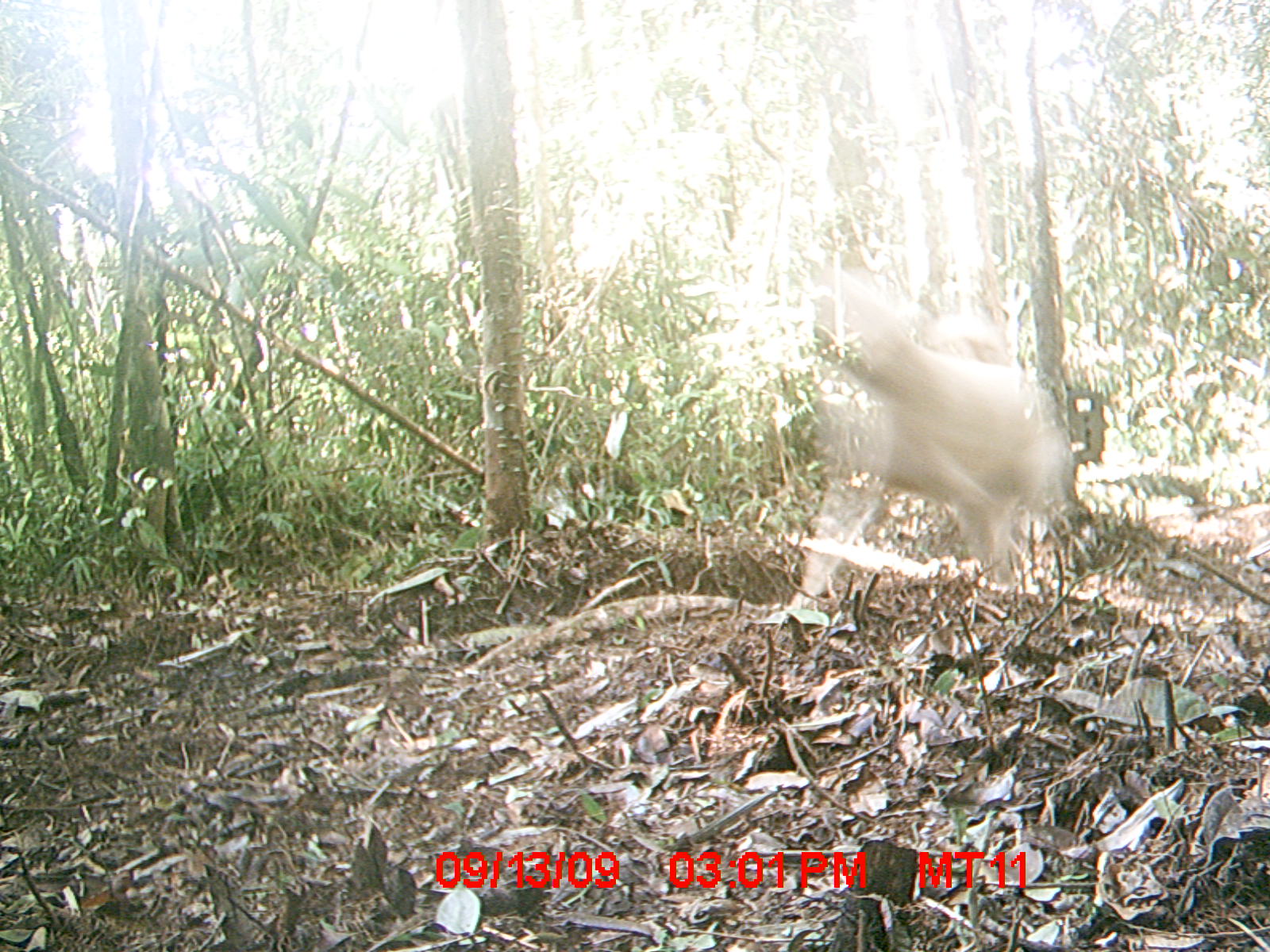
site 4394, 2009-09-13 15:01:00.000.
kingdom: Animalia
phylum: Chordata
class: Mammalia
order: Carnivora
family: Canidae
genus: Canis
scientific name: Canis familiaris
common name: domestic dog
Canis familiaris (domestic dog), count 1.